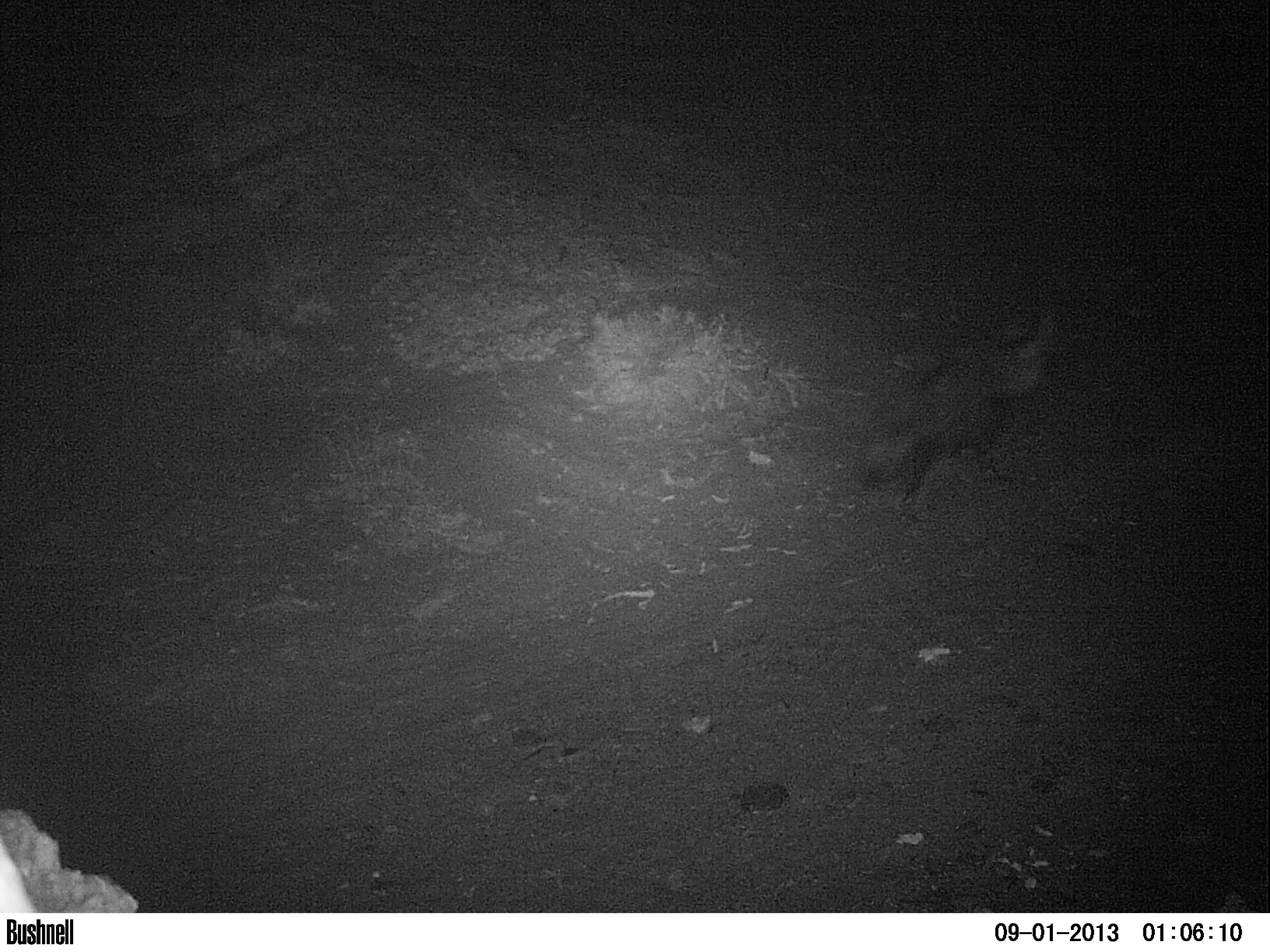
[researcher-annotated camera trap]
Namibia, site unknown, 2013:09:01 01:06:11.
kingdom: Animalia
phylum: Chordata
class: Mammalia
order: Carnivora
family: Hyaenidae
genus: Parahyaena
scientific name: Parahyaena brunnea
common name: brown hyena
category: hyaena brunnea